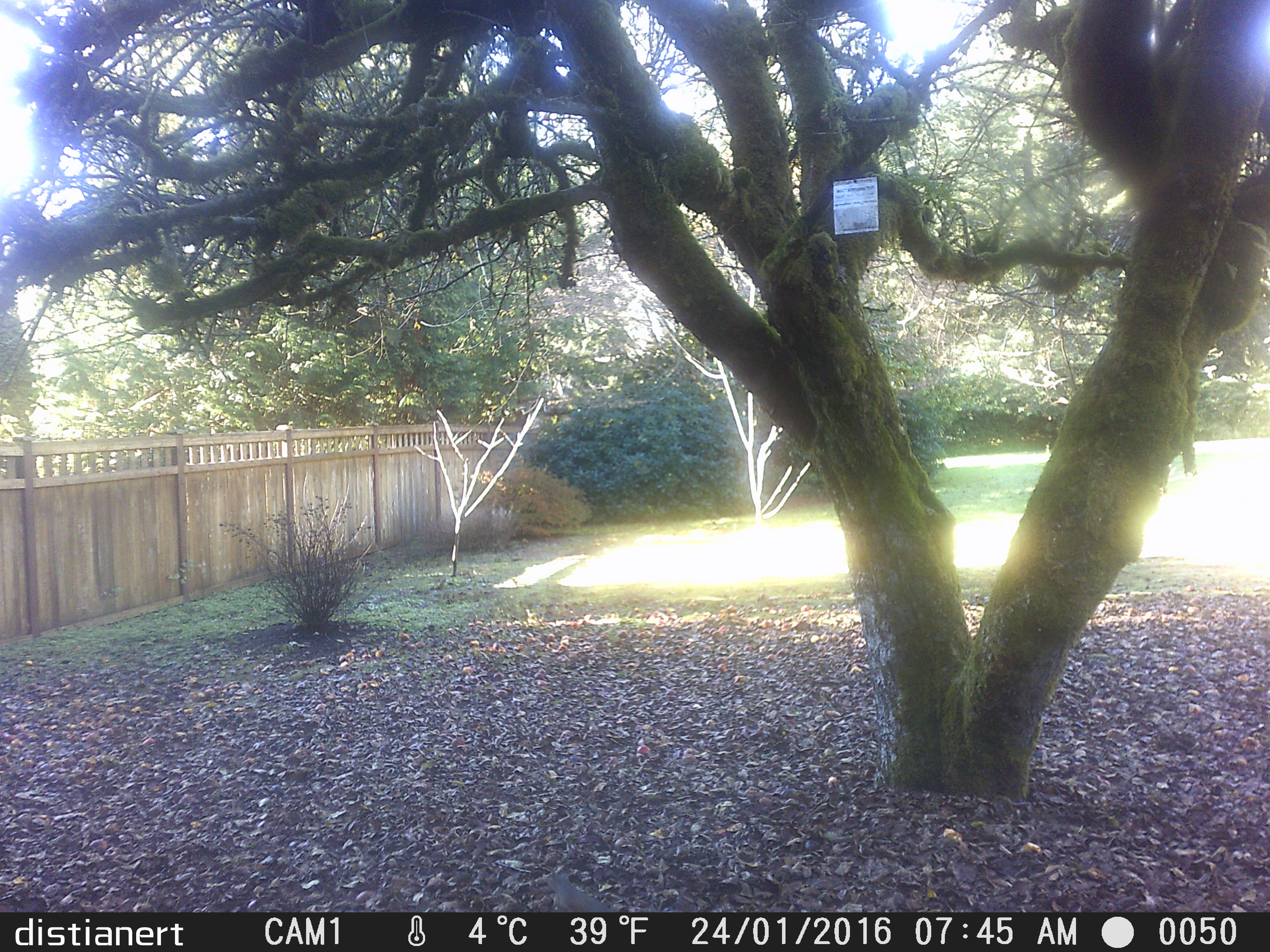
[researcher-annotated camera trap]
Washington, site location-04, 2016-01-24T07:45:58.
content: unidentified animal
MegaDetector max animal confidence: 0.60